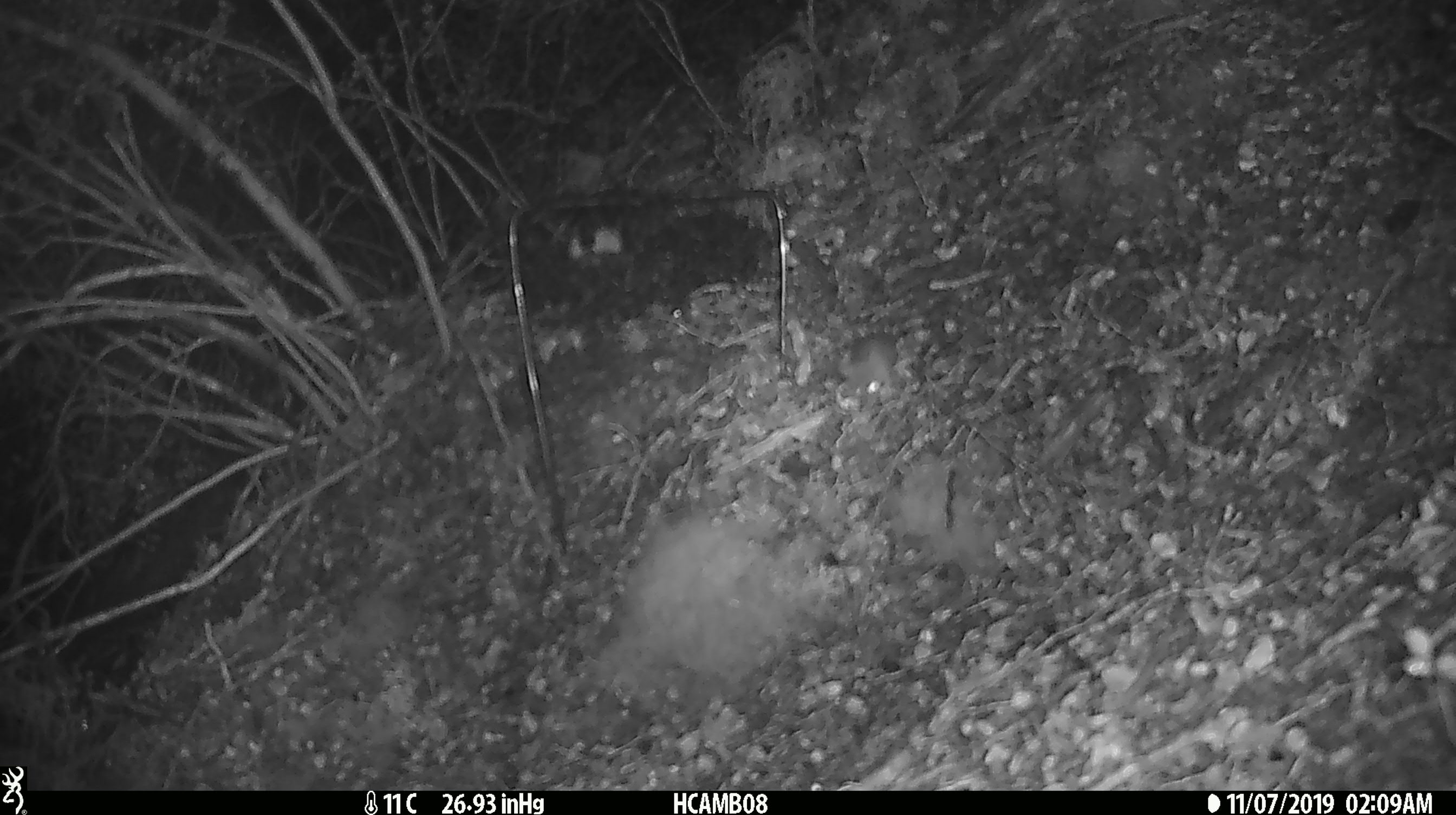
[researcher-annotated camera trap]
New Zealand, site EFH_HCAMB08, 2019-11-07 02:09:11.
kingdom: Animalia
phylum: Chordata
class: Mammalia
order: Rodentia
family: Muridae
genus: Mus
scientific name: Mus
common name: mouse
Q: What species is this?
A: Mouse (Mus).